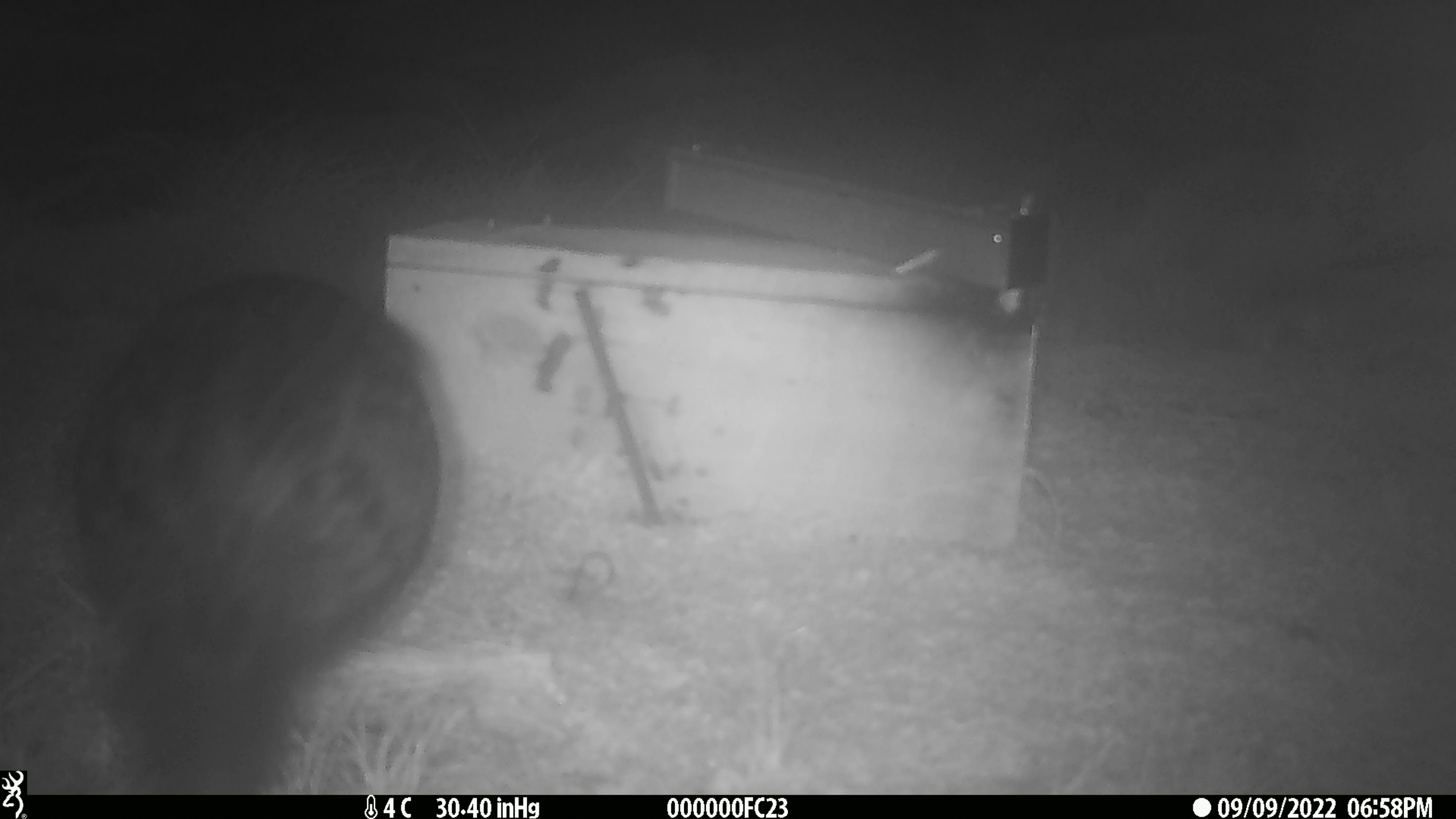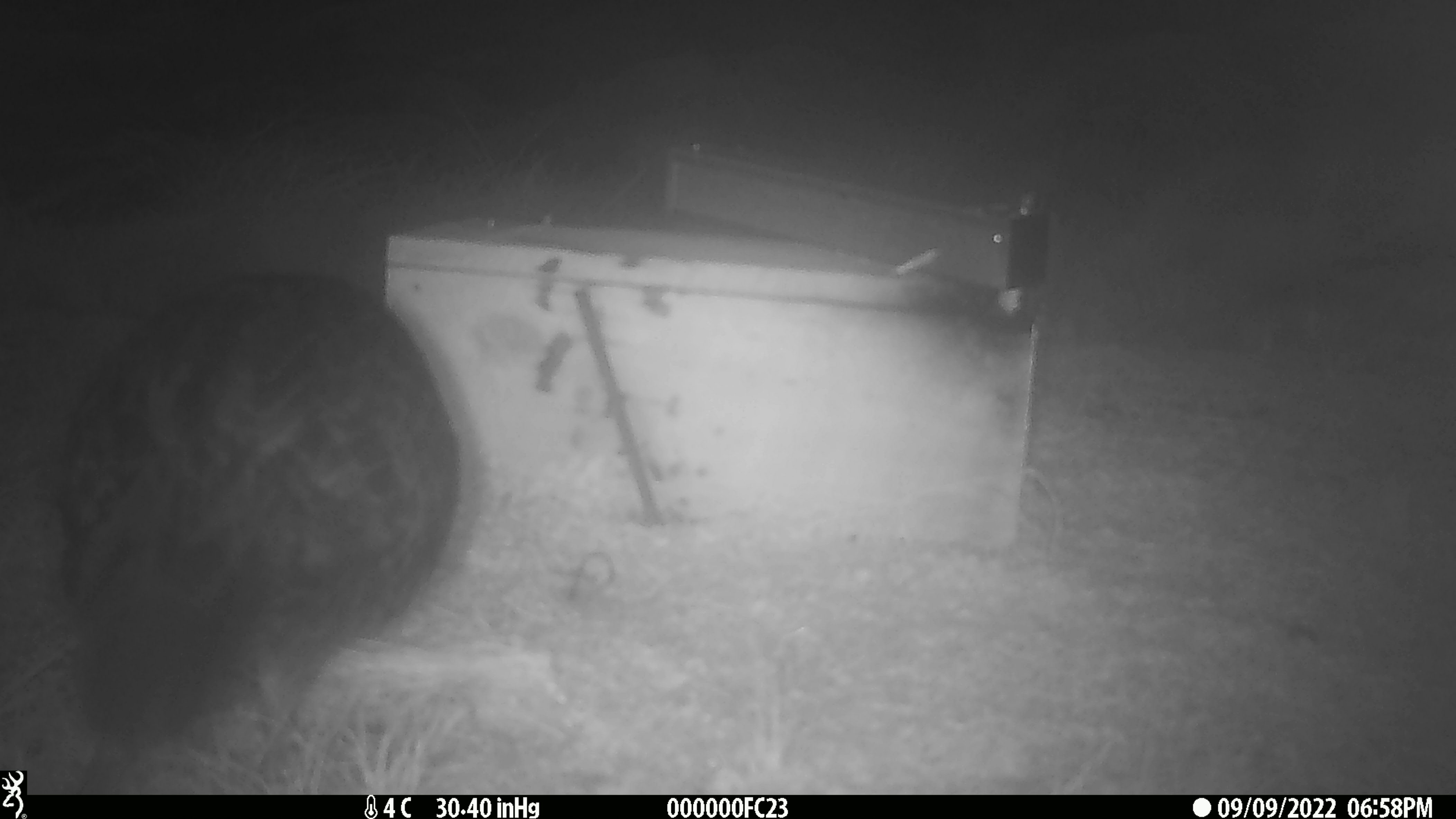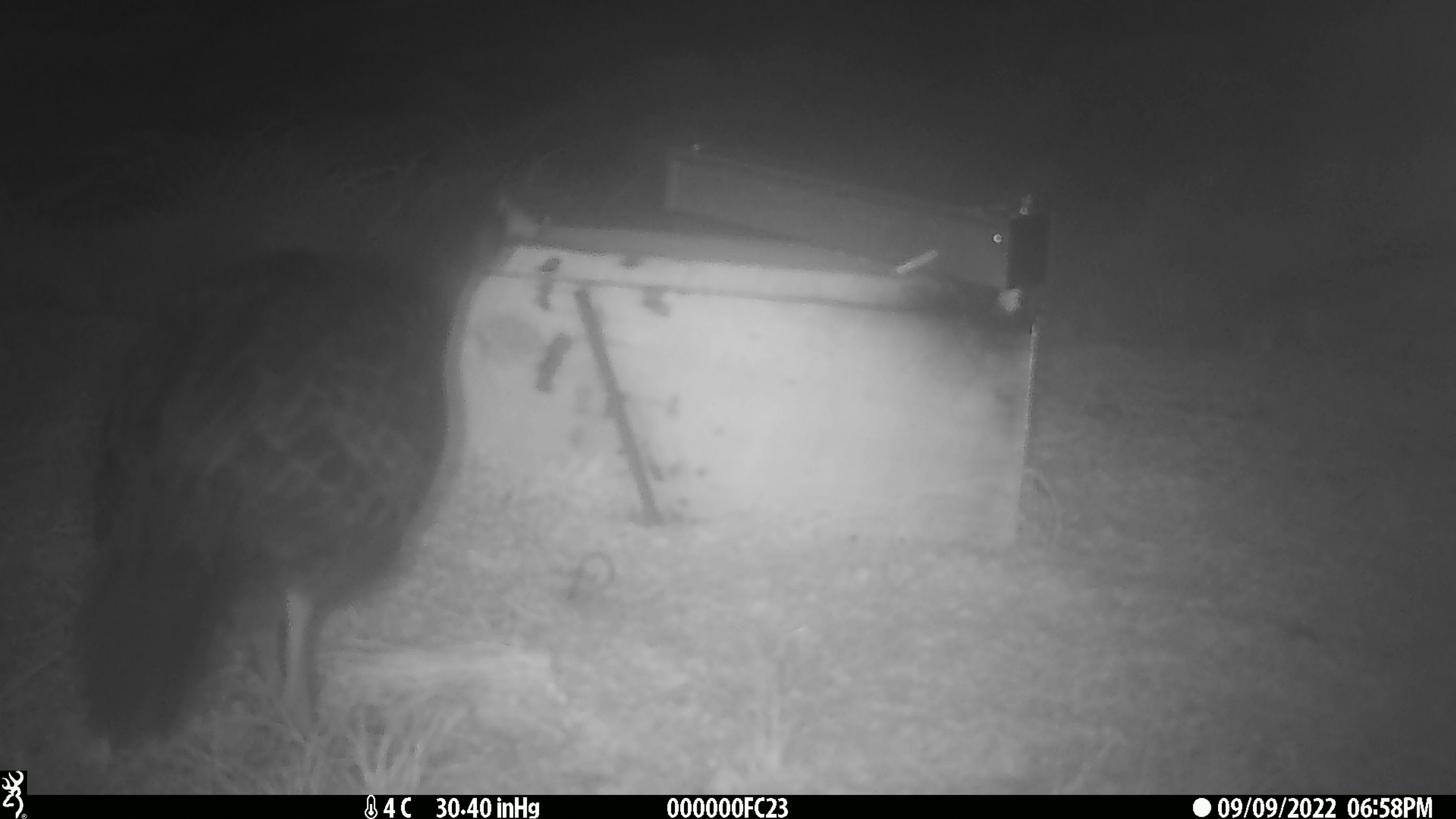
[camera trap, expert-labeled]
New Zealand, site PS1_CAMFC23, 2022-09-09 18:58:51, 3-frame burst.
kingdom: Animalia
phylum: Chordata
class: Aves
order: Gruiformes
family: Rallidae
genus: Gallirallus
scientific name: Gallirallus australis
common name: weka